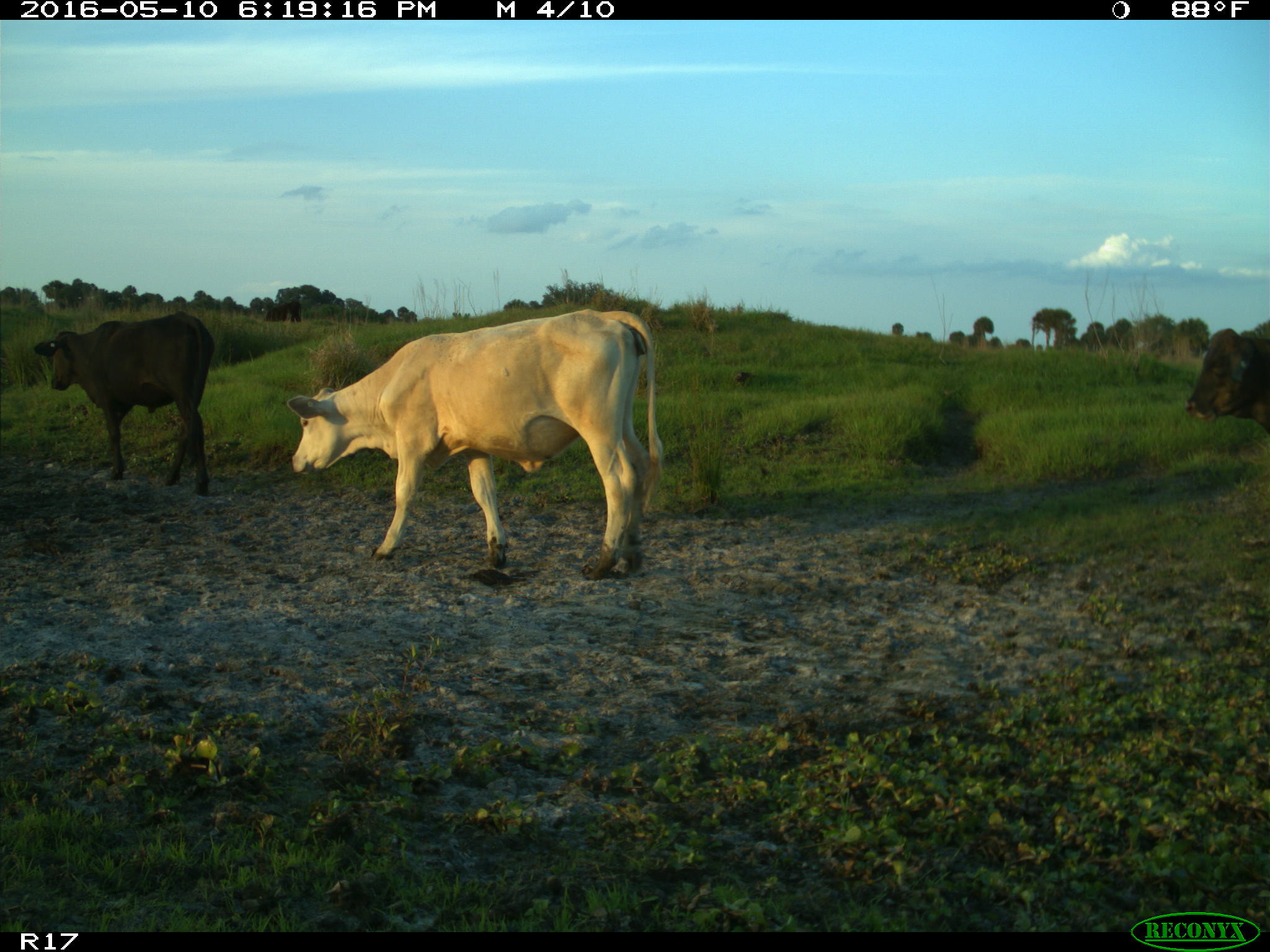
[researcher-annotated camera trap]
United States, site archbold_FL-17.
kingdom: Animalia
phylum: Chordata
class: Mammalia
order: Artiodactyla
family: Bovidae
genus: Bos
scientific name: Bos taurus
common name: domestic cow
Bos taurus (domestic cow).